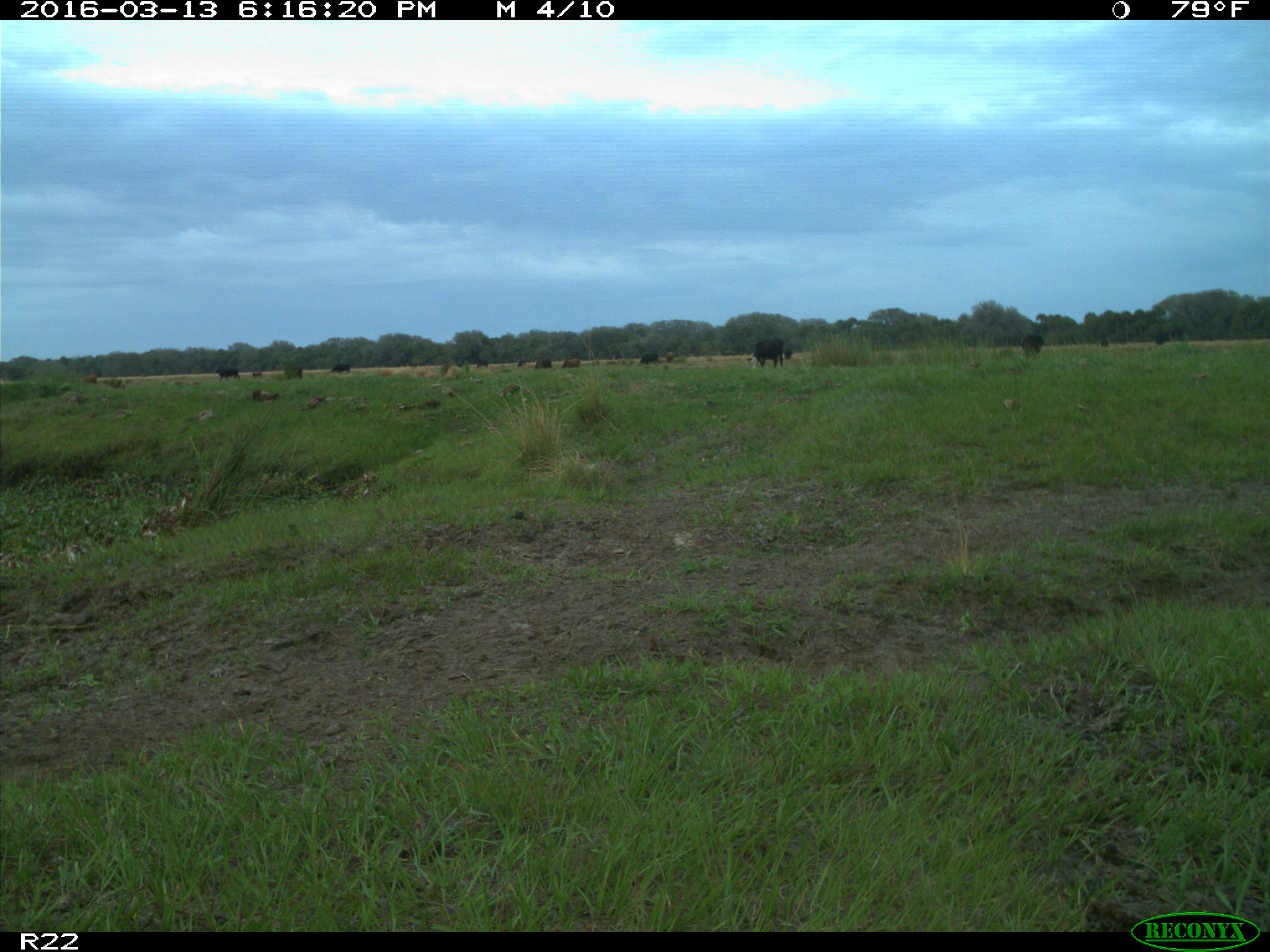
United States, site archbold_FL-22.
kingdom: Animalia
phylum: Chordata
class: Mammalia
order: Artiodactyla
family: Bovidae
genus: Bos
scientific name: Bos taurus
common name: domestic cow